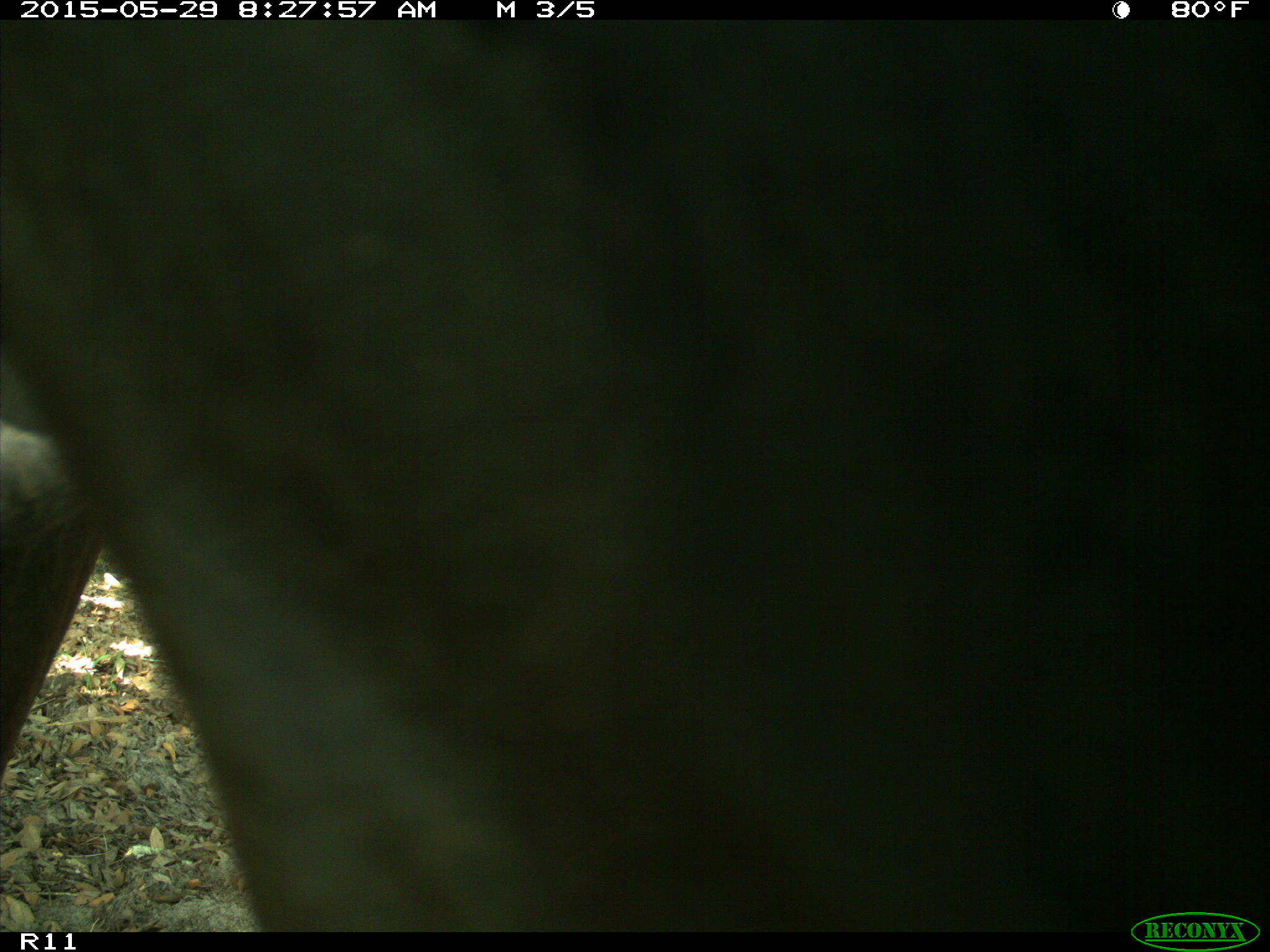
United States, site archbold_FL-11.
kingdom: Animalia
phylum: Chordata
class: Mammalia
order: Artiodactyla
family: Bovidae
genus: Bos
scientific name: Bos taurus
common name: domestic cow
Bos taurus (domestic cow).